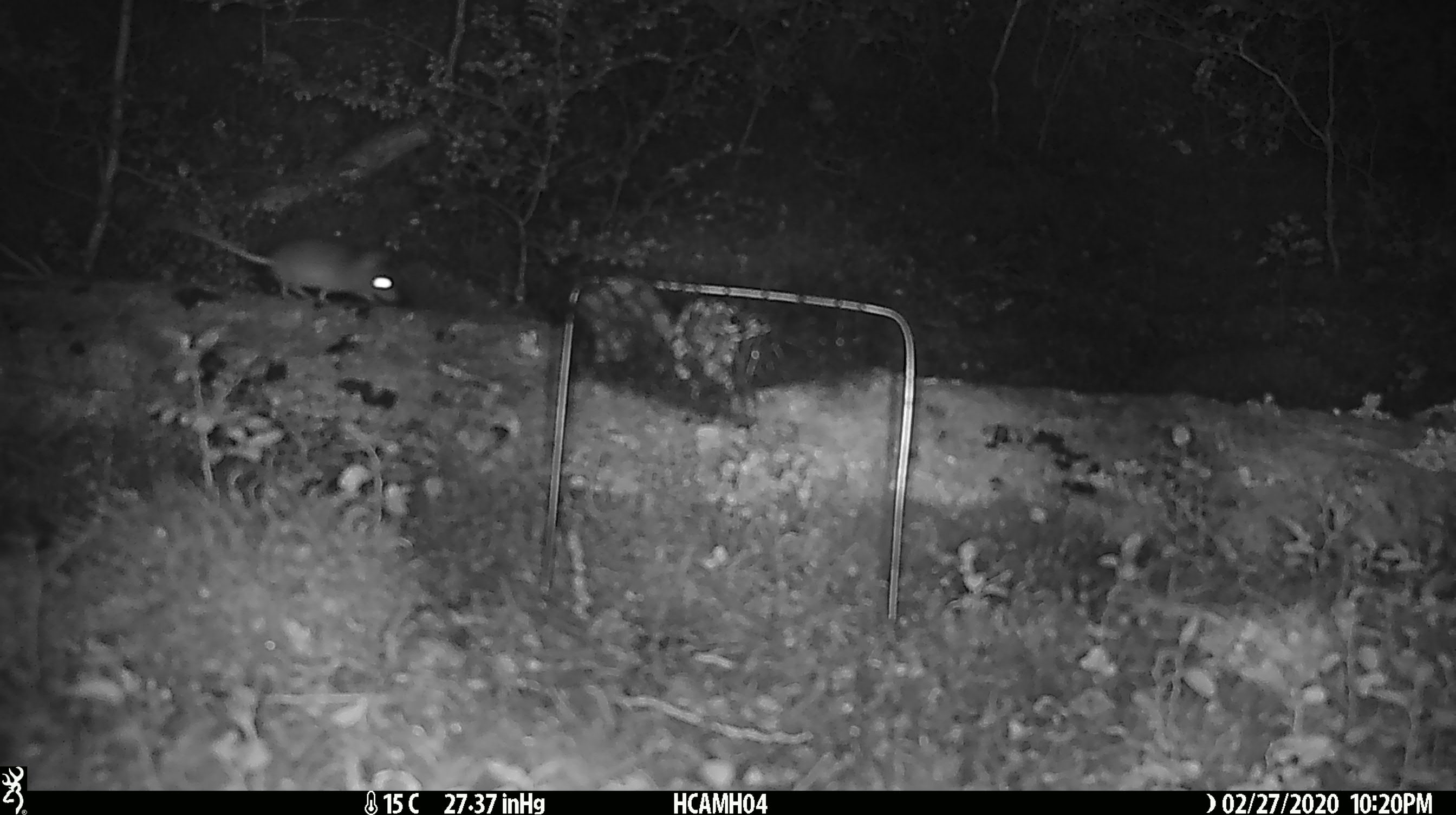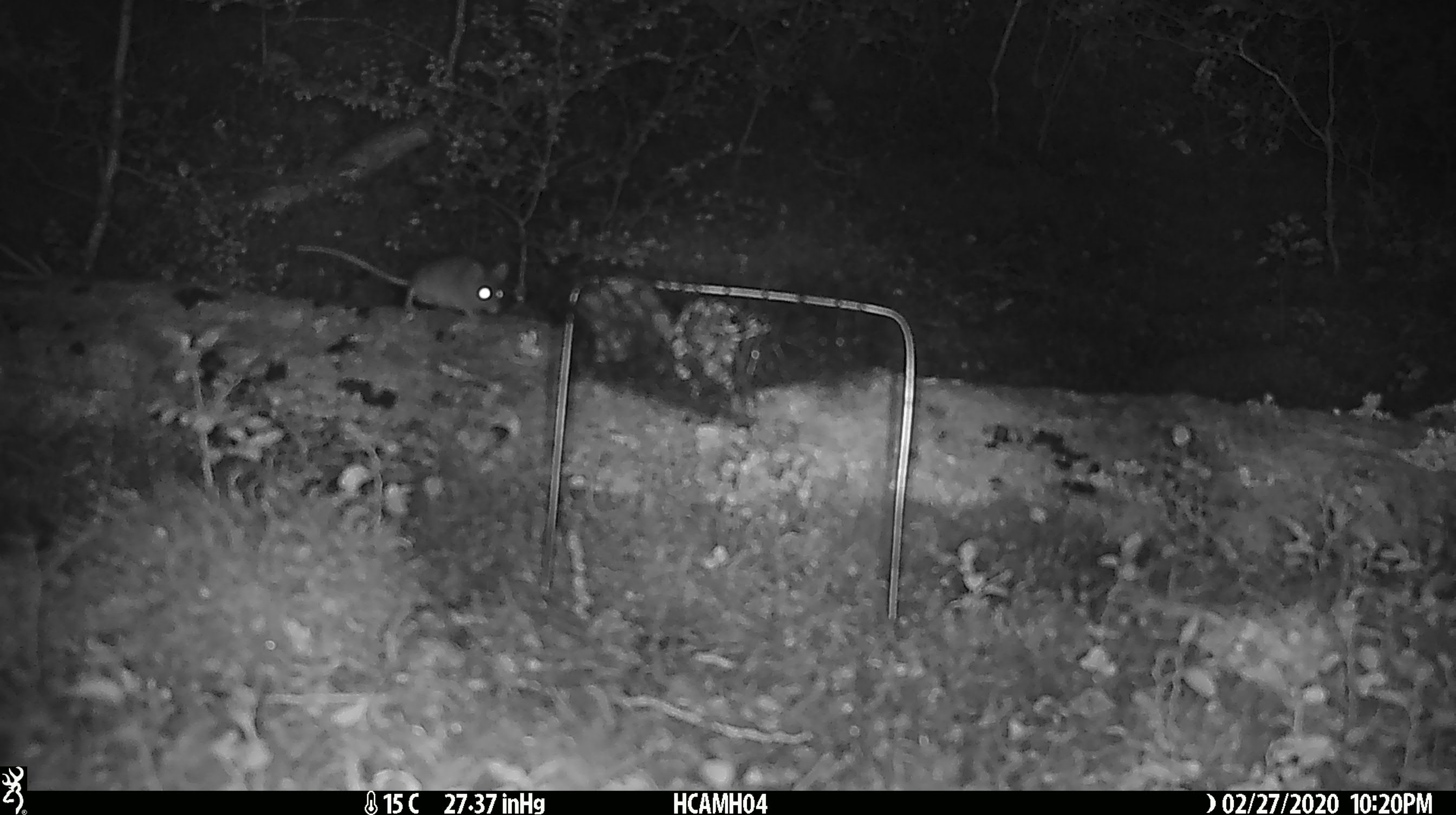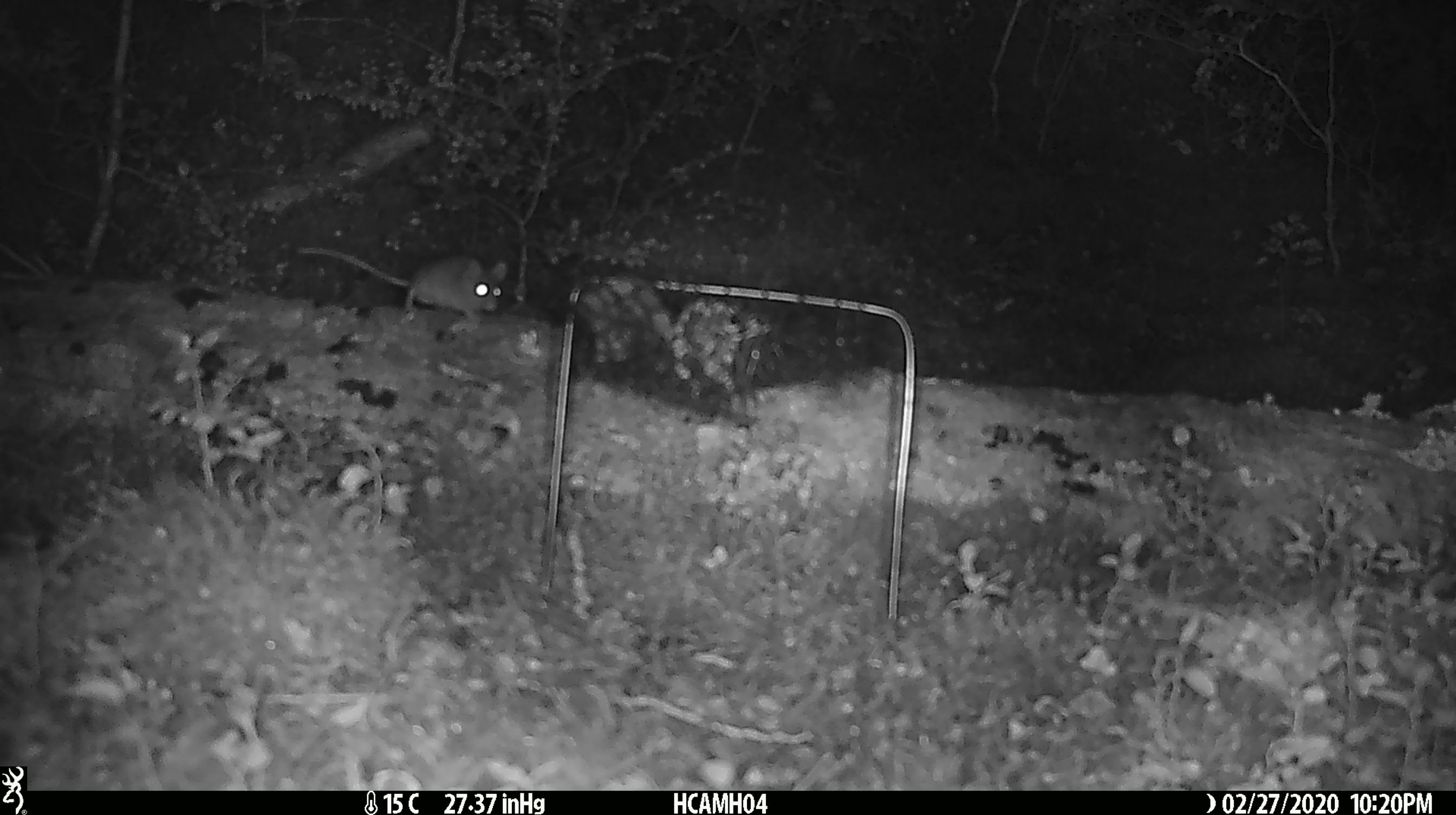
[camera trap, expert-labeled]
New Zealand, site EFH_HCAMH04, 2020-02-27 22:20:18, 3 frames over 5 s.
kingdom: Animalia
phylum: Chordata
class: Mammalia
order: Rodentia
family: Muridae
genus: Mus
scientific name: Mus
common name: mouse